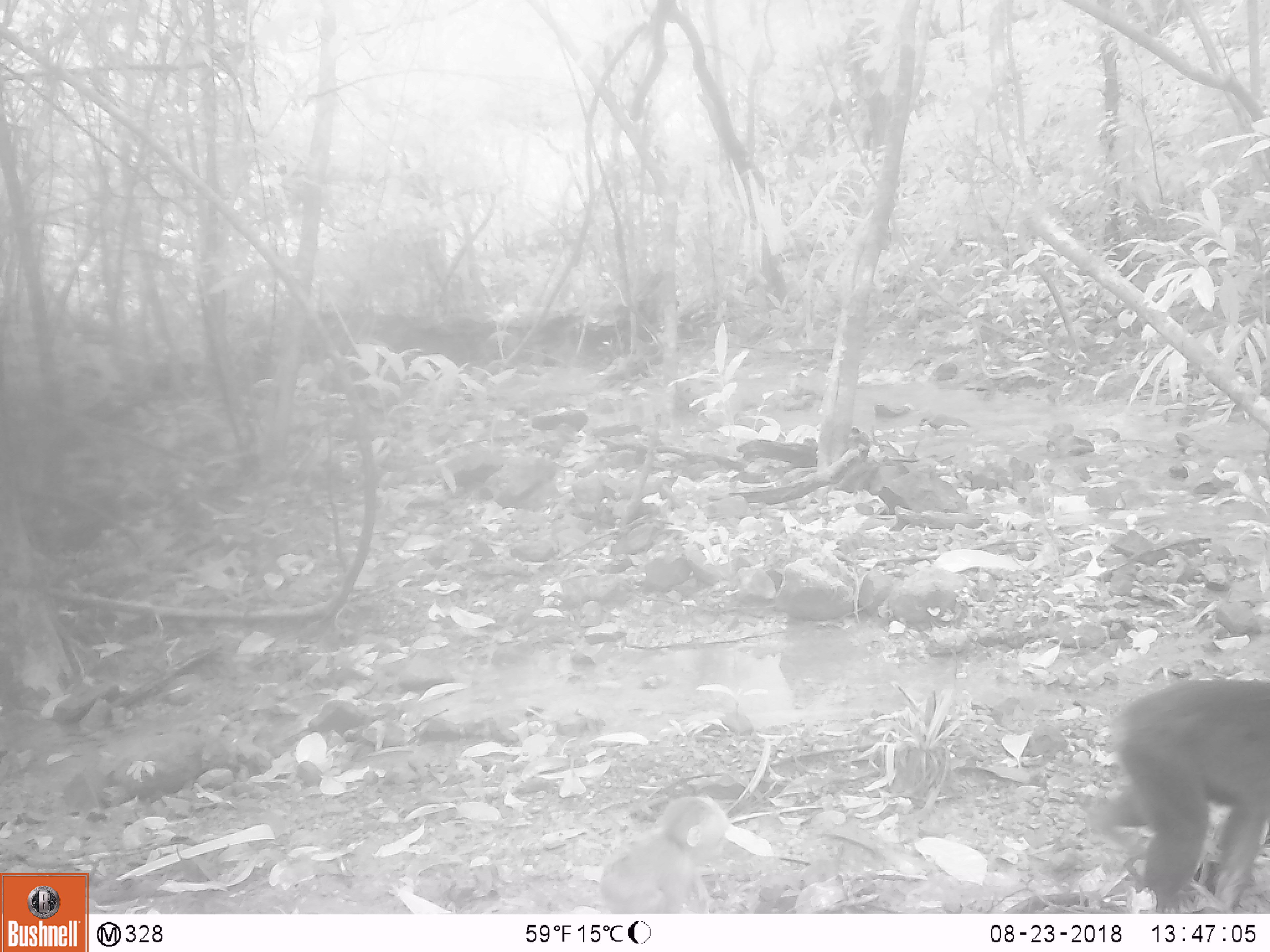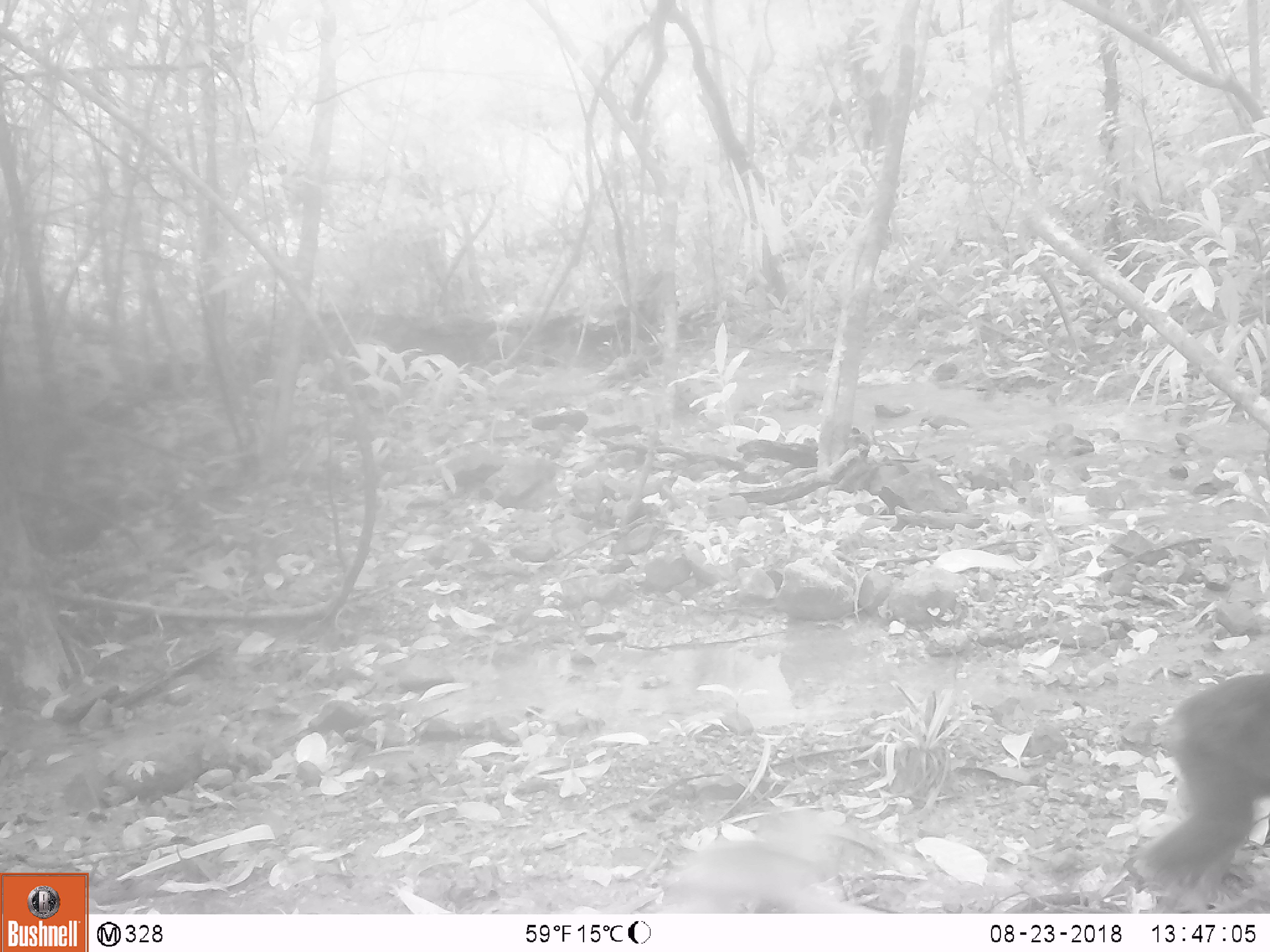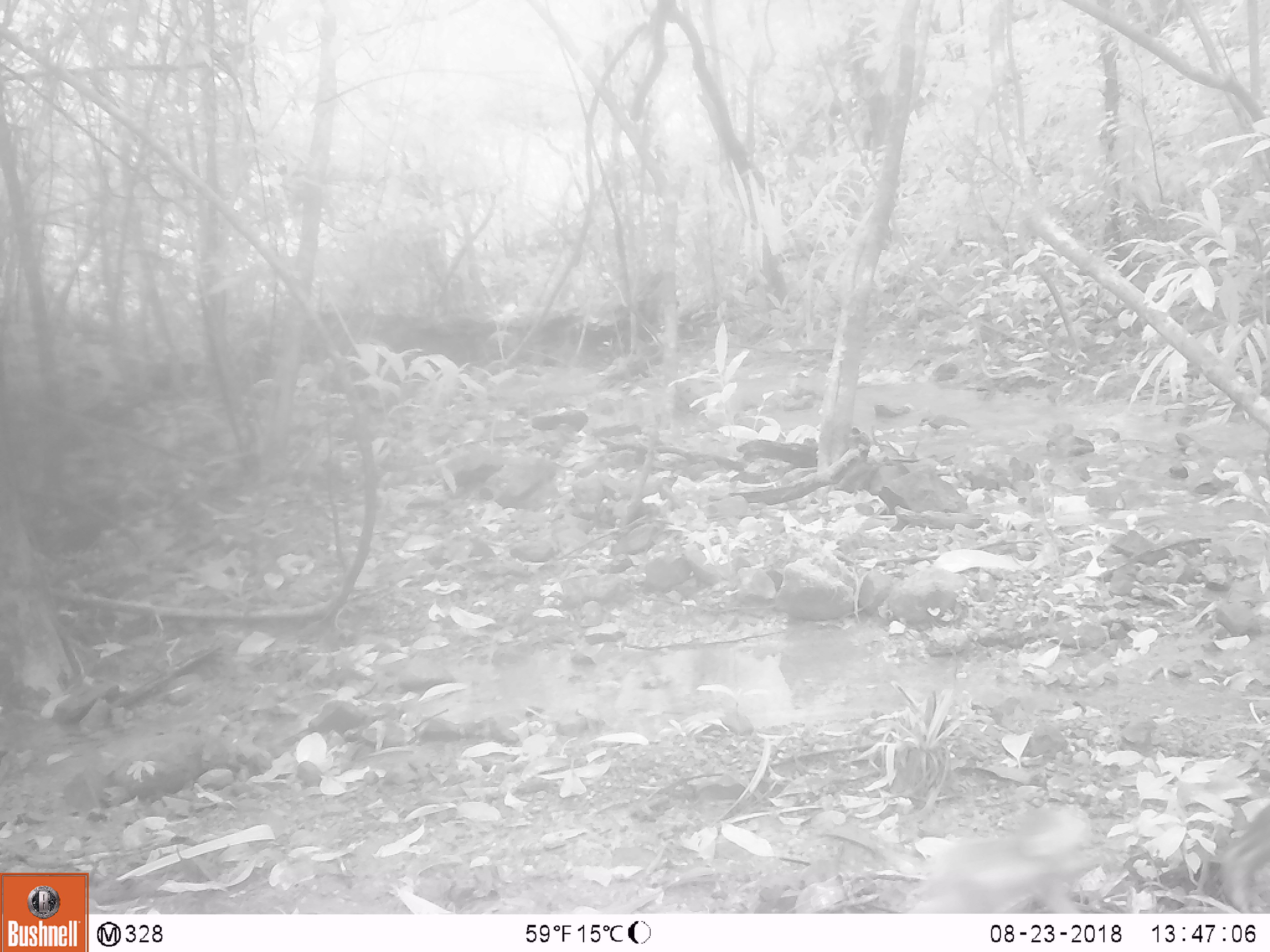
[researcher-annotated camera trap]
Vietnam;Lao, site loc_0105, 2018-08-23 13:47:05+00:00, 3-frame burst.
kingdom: Animalia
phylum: Chordata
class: Mammalia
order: Primates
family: Cercopithecidae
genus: Macaca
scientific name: Macaca arctoides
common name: stump-tailed macaque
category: stump tailed macaque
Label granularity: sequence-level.